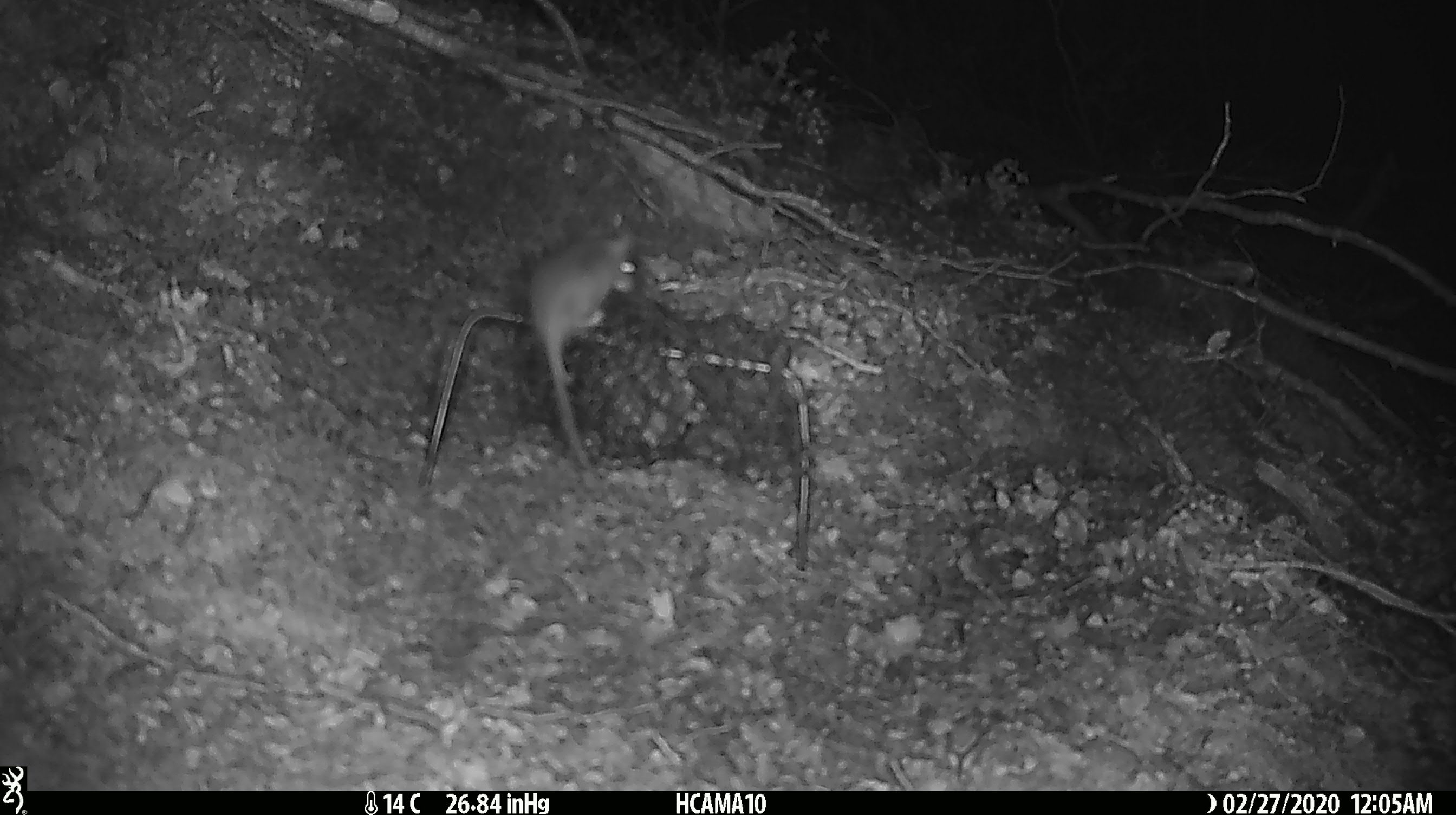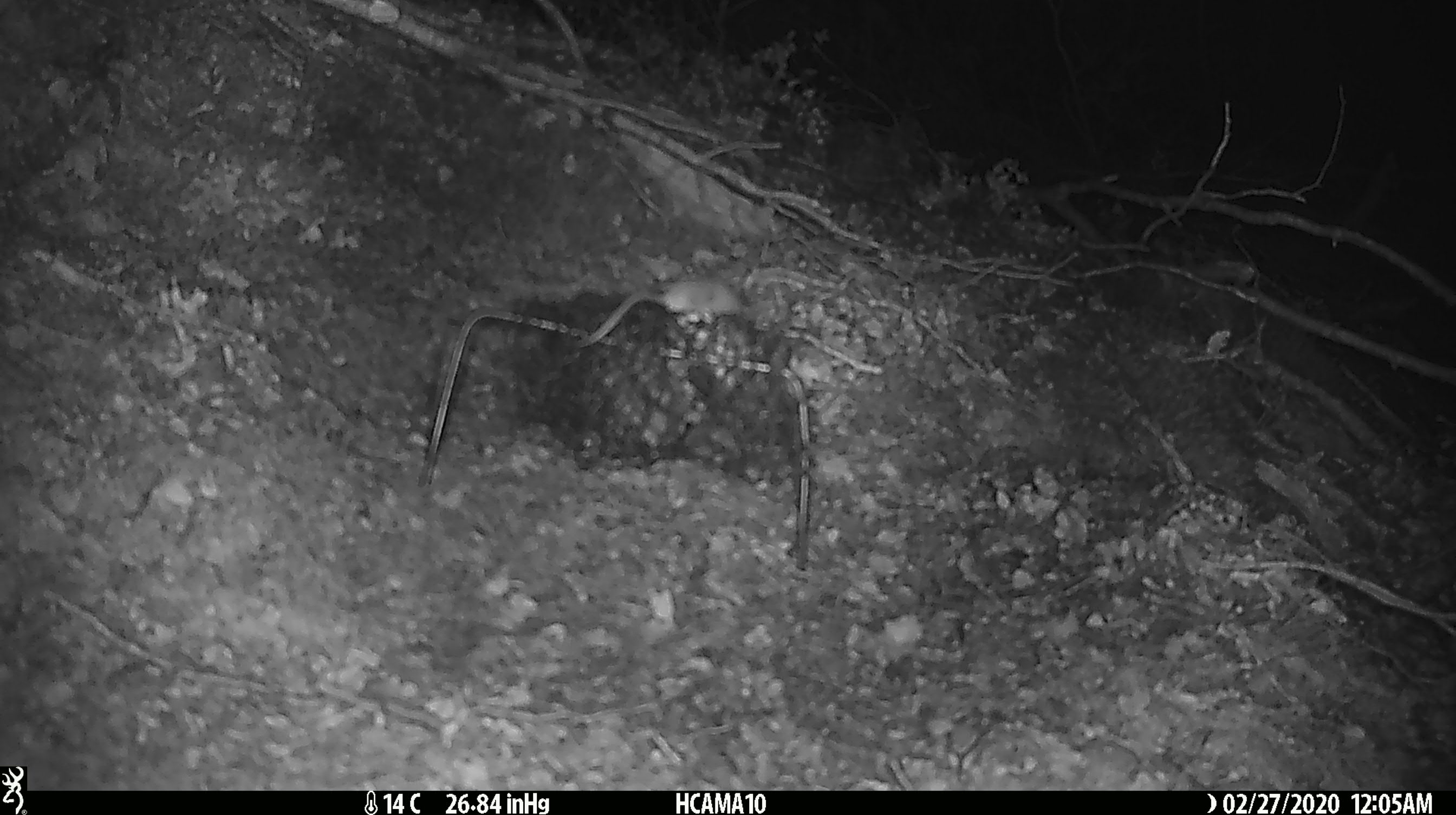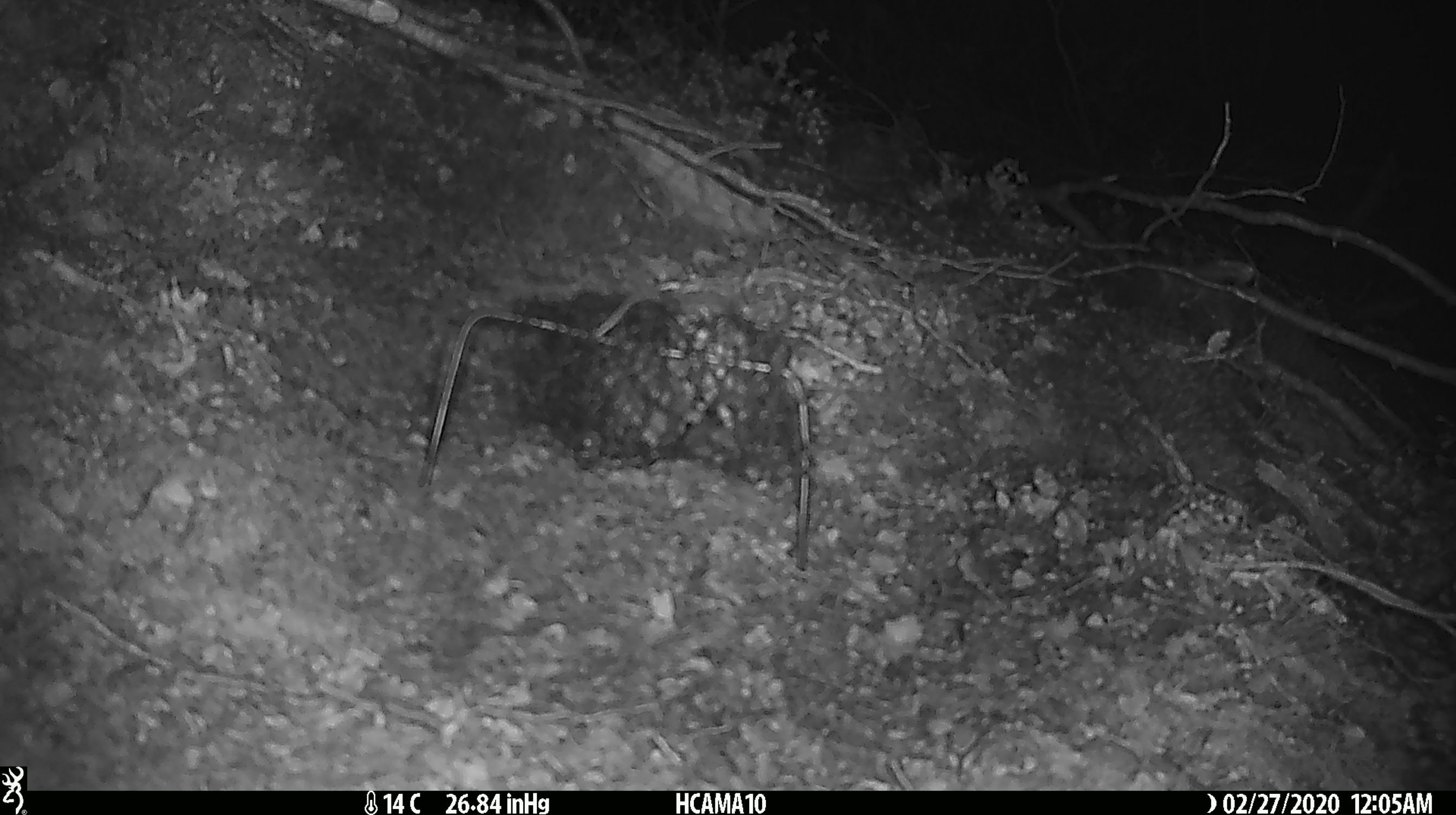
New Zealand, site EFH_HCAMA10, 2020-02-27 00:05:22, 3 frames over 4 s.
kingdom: Animalia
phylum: Chordata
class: Mammalia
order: Rodentia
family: Muridae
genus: Mus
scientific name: Mus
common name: mouse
Mouse (Mus).